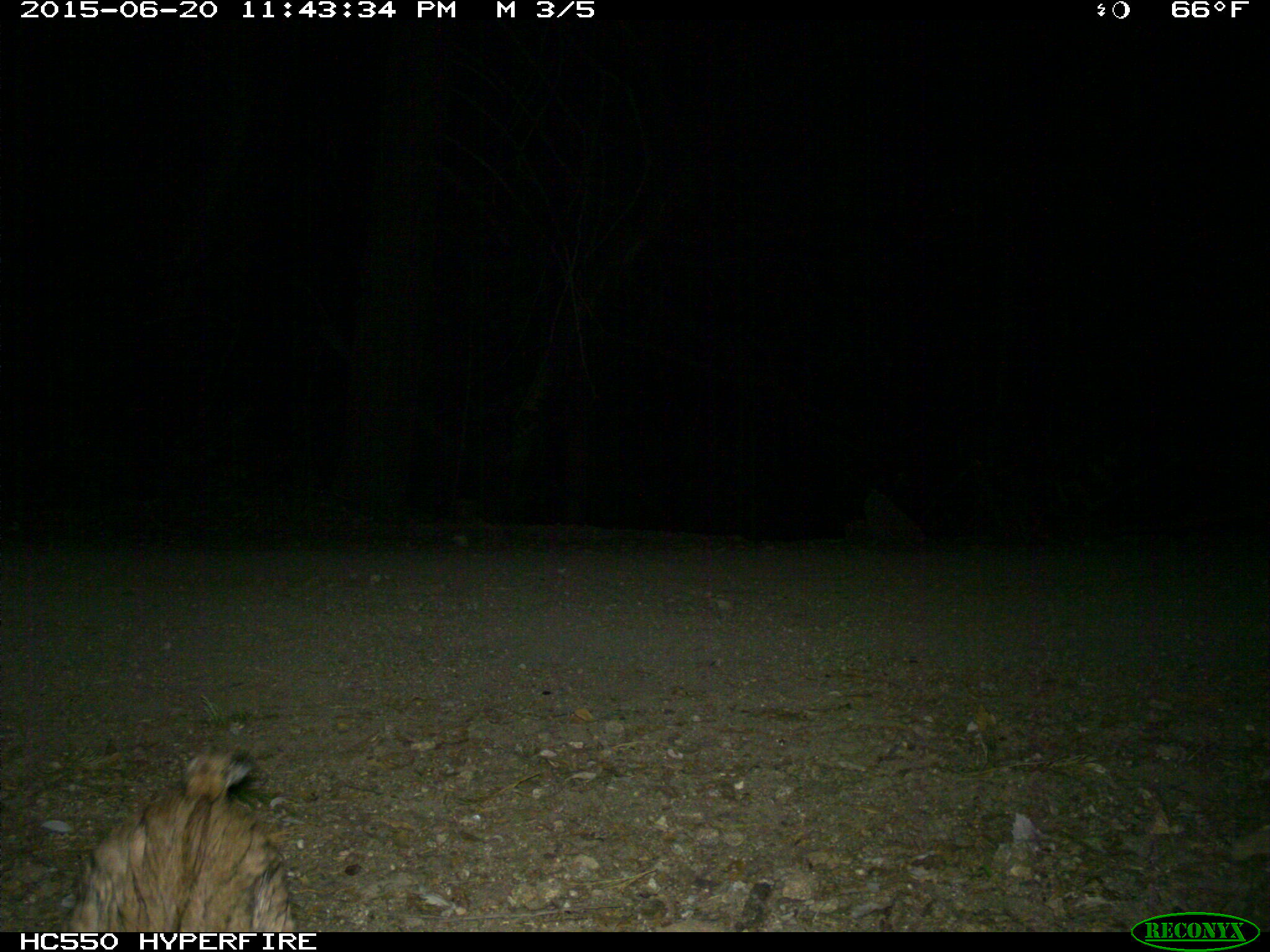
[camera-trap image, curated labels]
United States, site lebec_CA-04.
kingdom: Animalia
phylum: Chordata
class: Mammalia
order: Carnivora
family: Felidae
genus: Lynx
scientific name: Lynx rufus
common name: bobcat